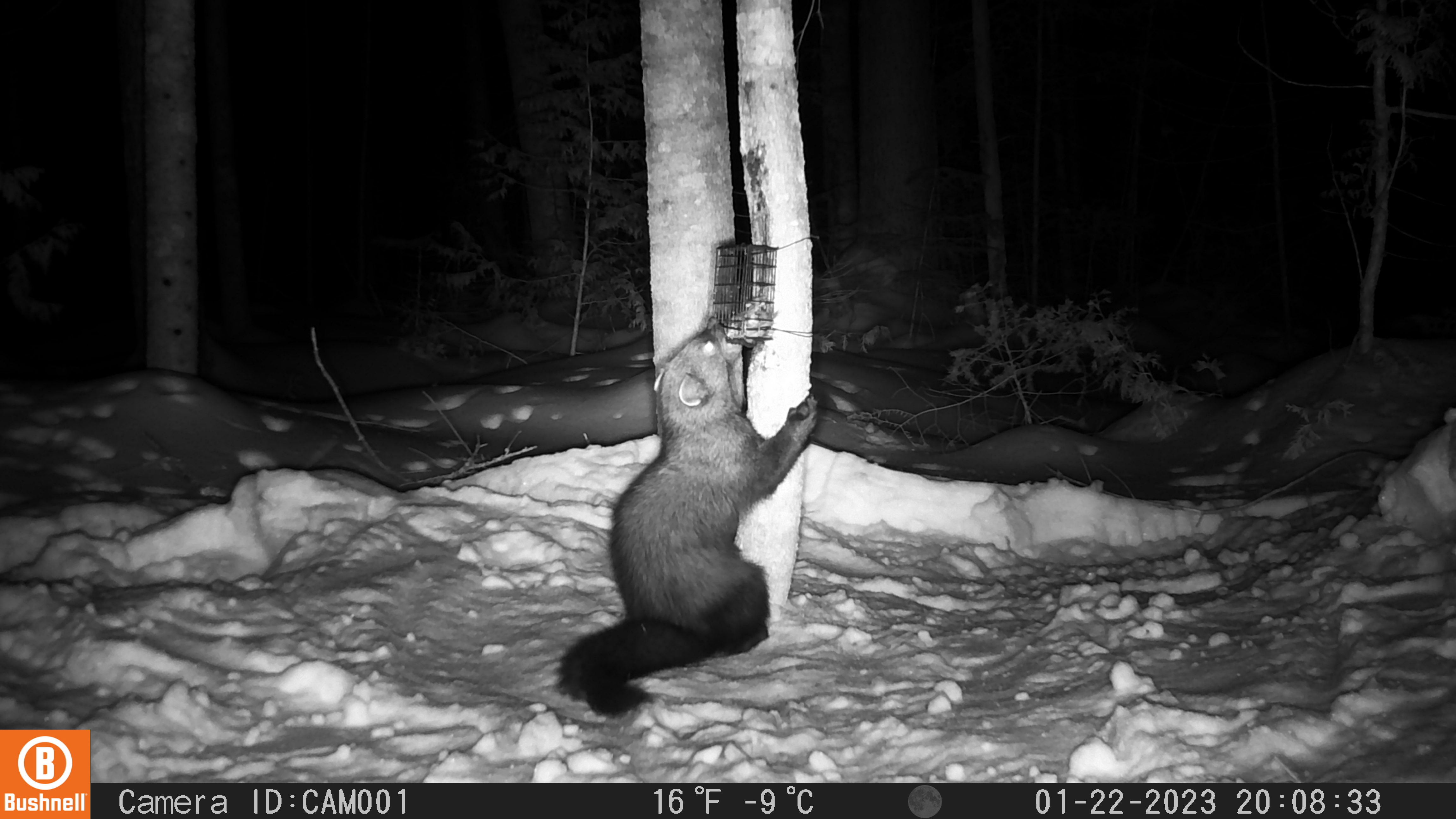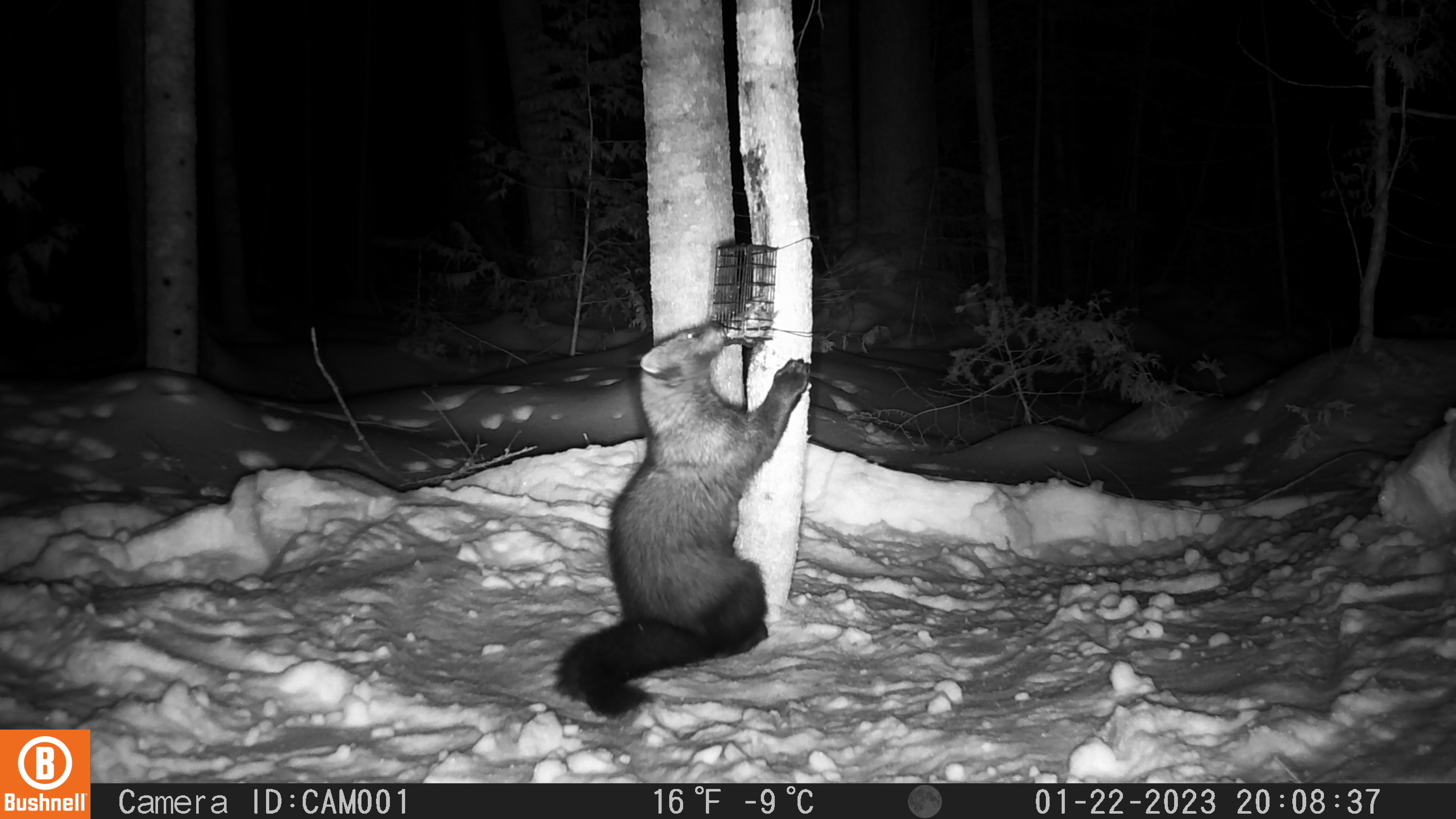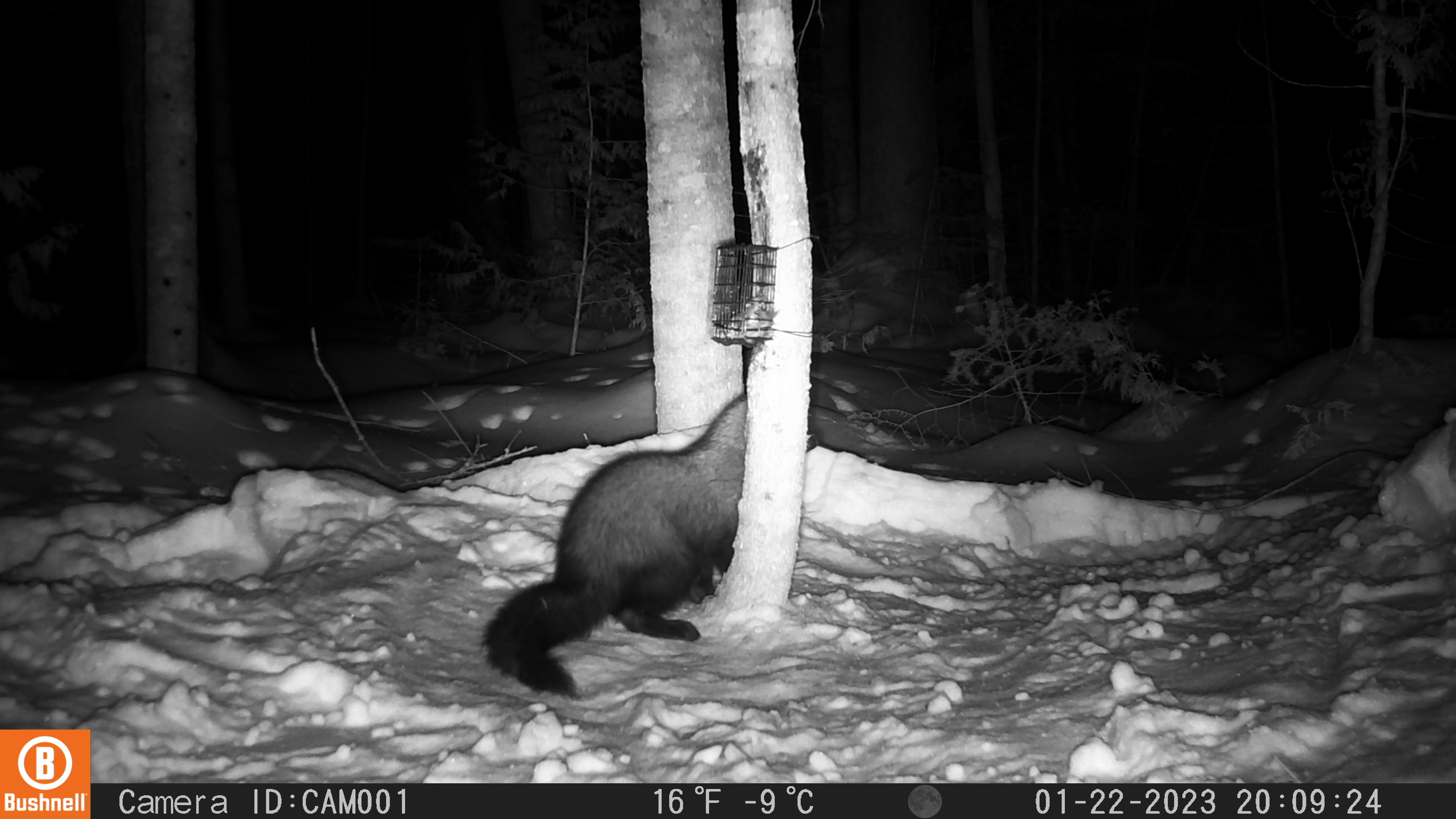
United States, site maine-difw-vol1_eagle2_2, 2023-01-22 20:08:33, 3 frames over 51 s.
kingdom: Animalia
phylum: Chordata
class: Mammalia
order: Carnivora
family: Mustelidae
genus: Pekania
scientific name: Pekania pennanti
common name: fisher